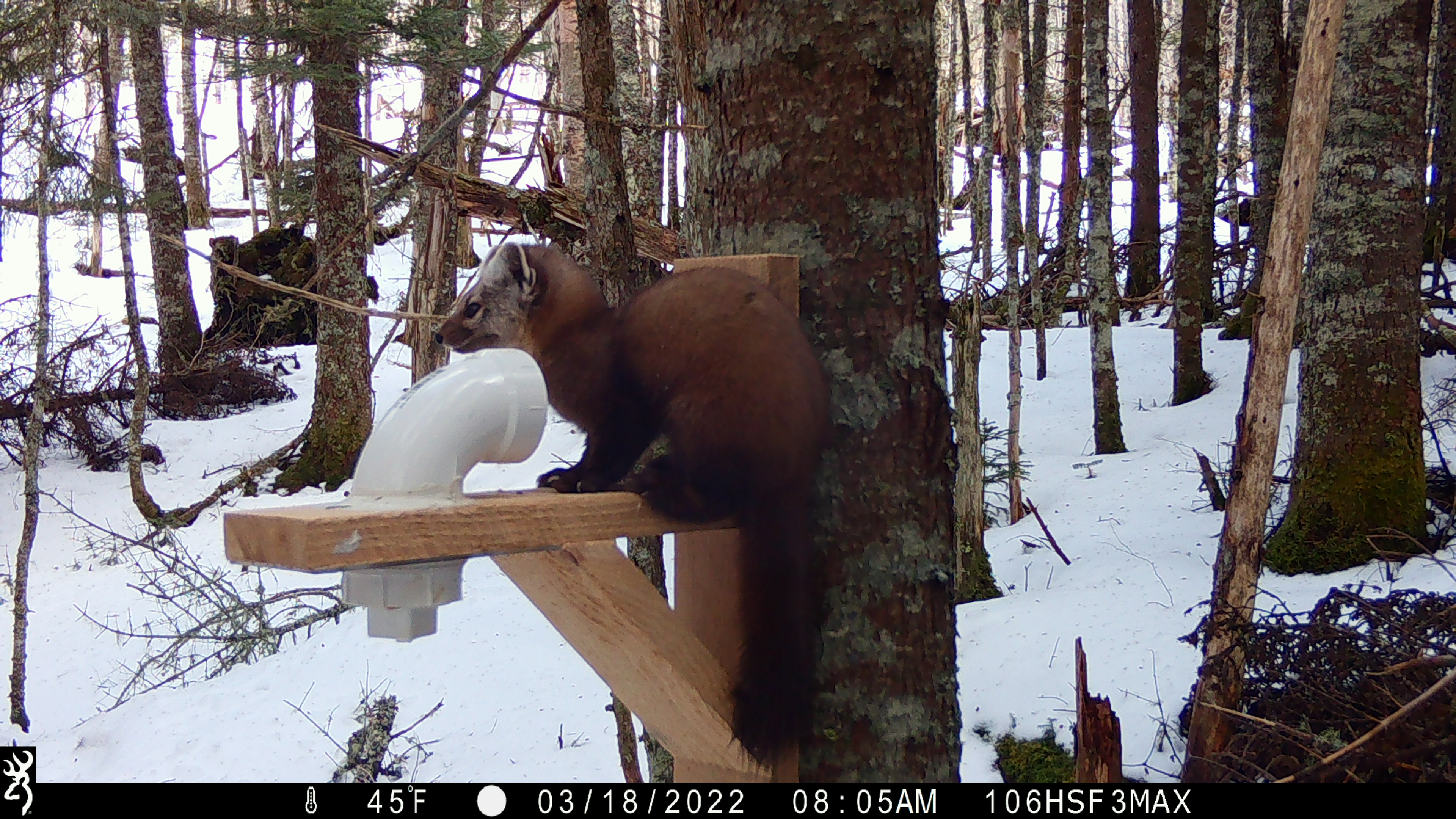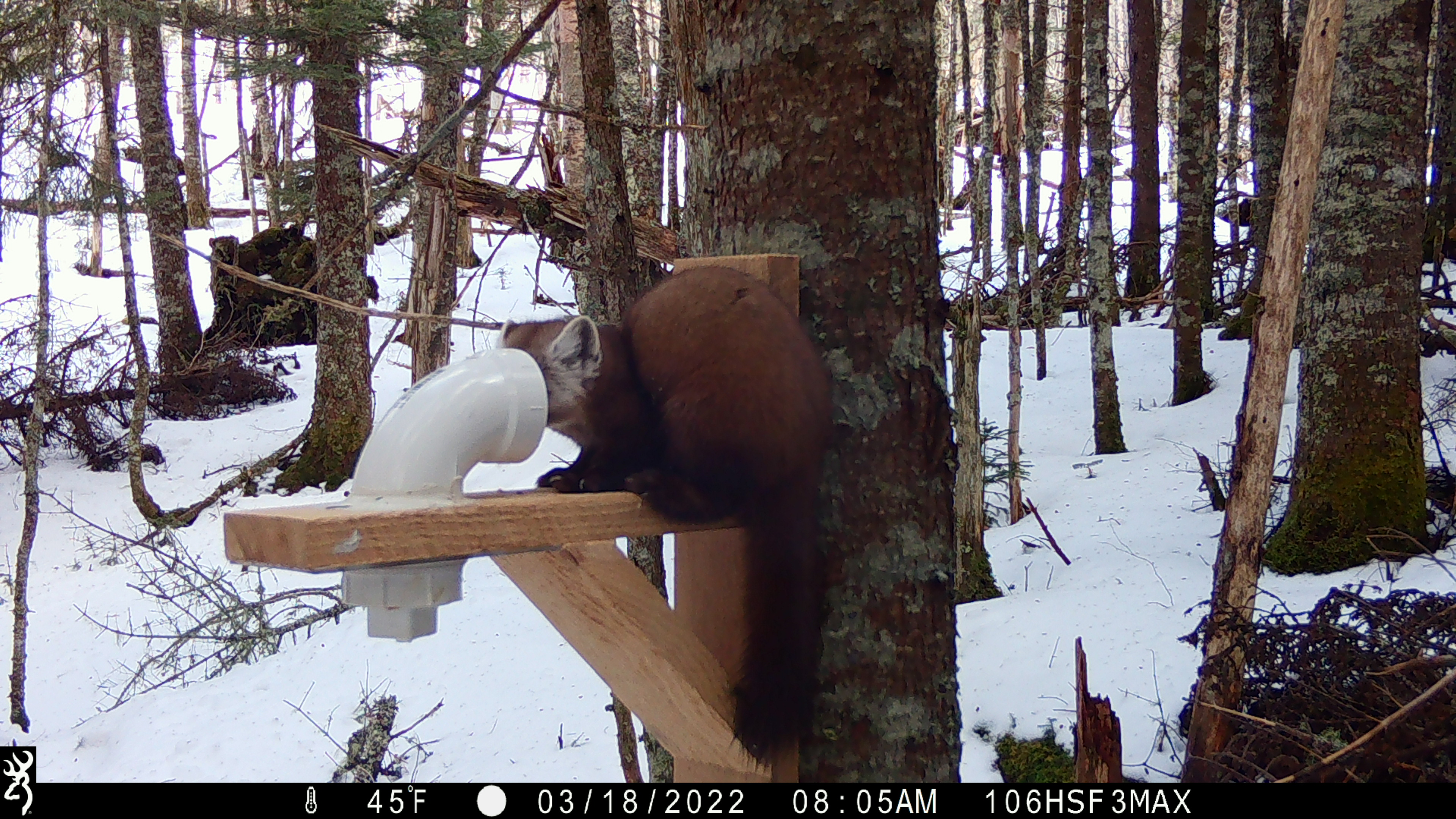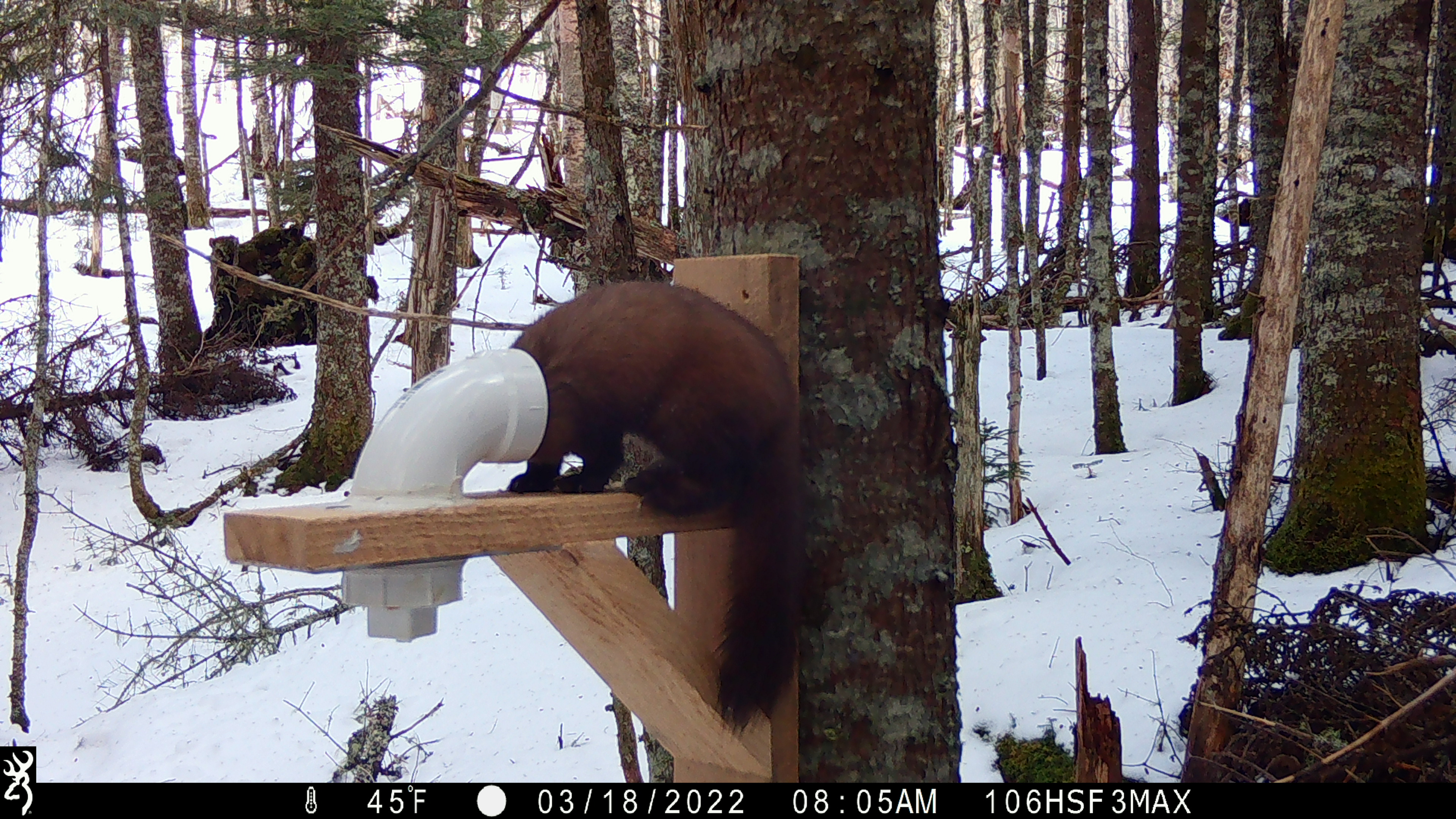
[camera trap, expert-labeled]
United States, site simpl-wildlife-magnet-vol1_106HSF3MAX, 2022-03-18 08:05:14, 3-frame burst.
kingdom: Animalia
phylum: Chordata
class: Mammalia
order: Carnivora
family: Mustelidae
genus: Martes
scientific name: Martes americana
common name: american marten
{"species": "american marten (Martes americana)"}